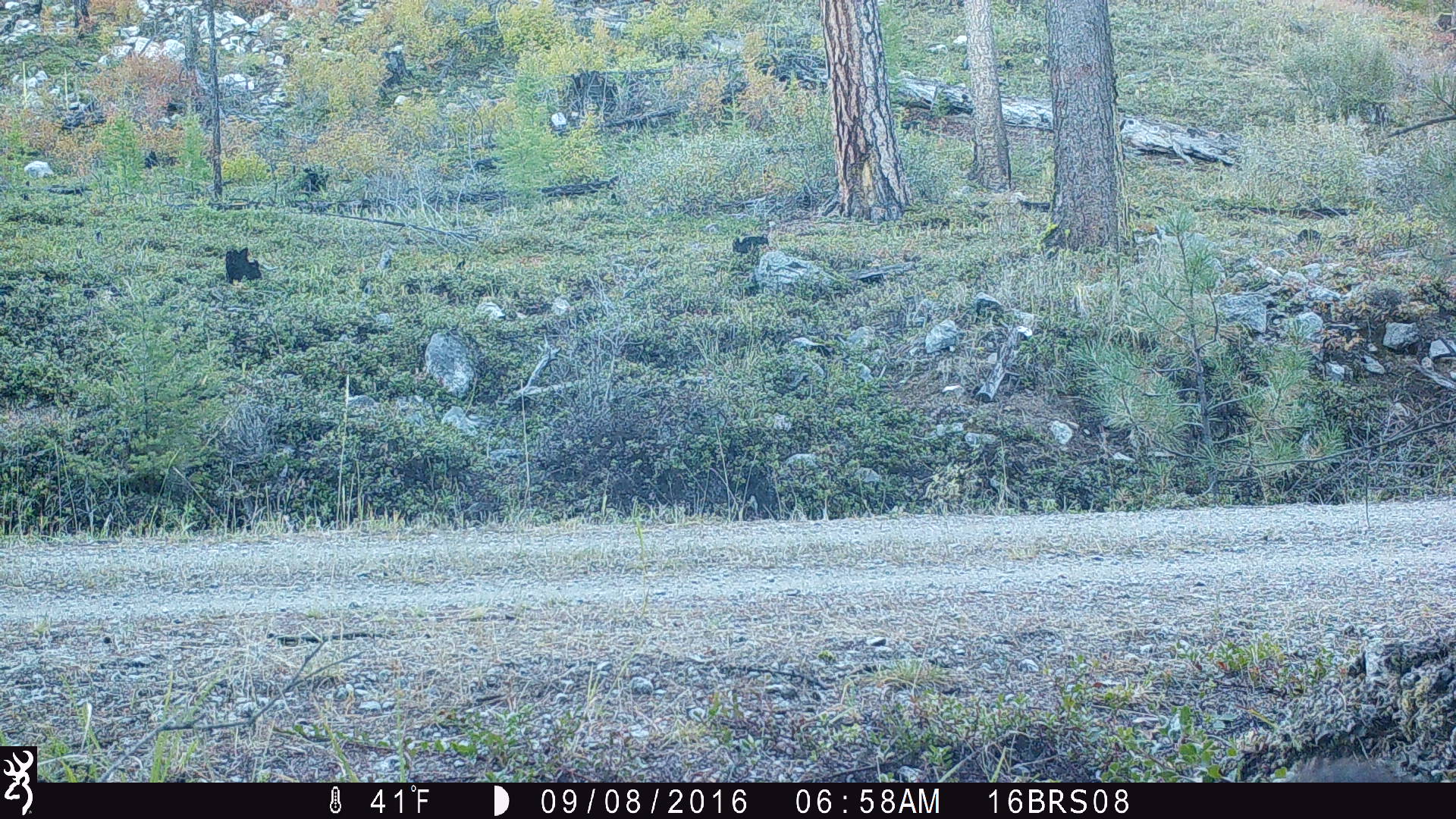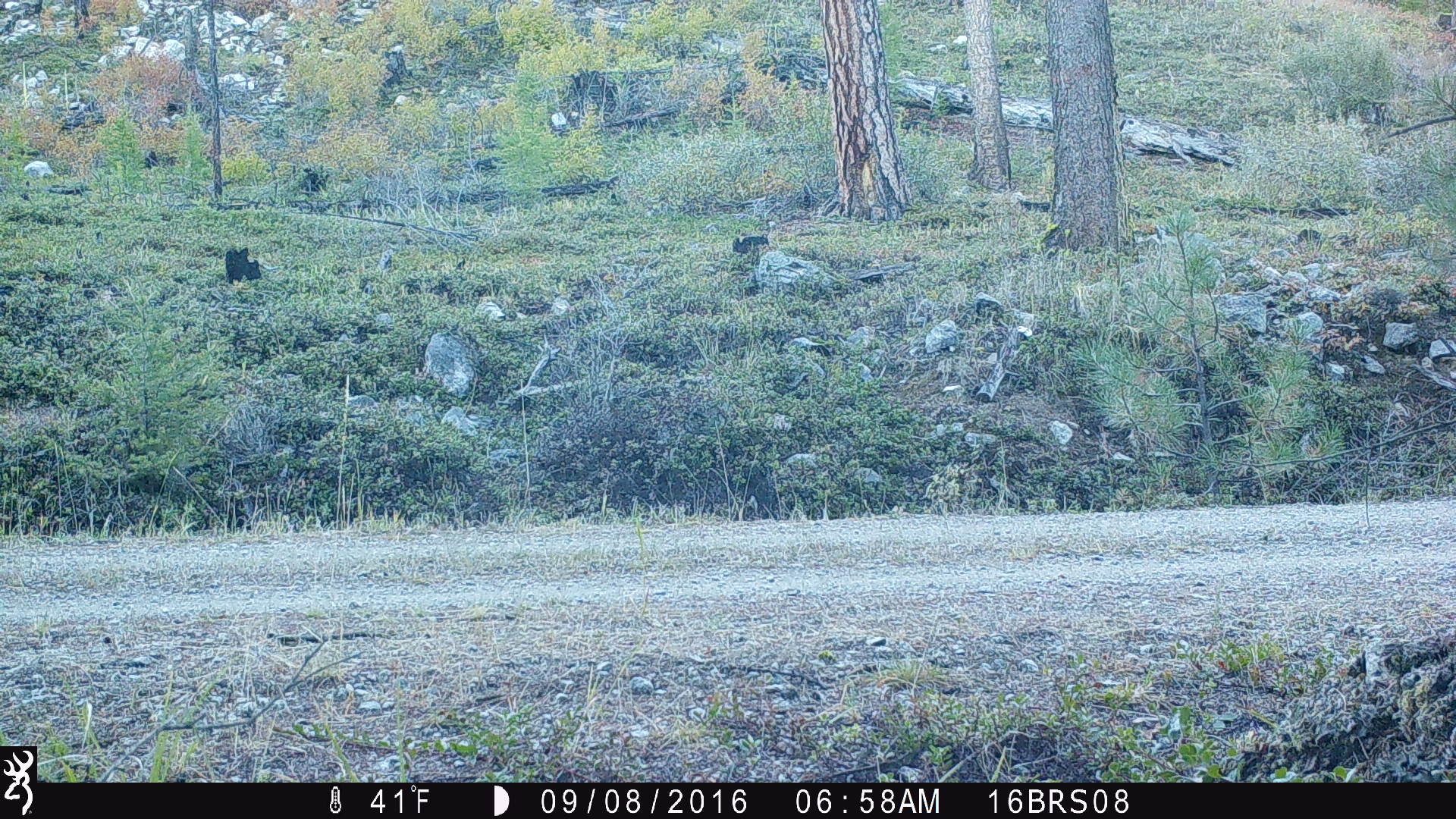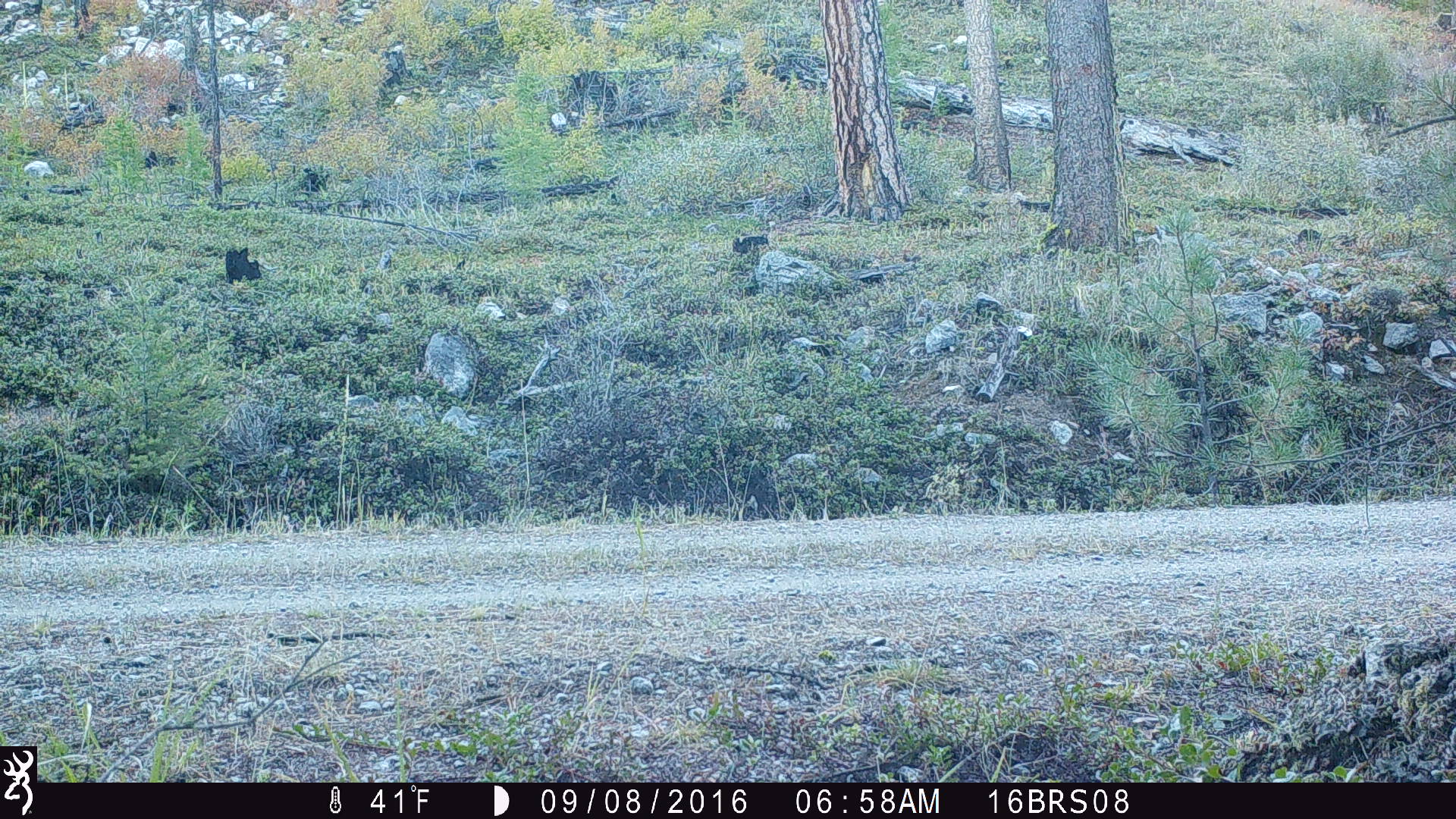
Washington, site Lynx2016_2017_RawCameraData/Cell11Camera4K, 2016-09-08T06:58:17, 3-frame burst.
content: unidentified animal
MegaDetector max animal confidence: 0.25